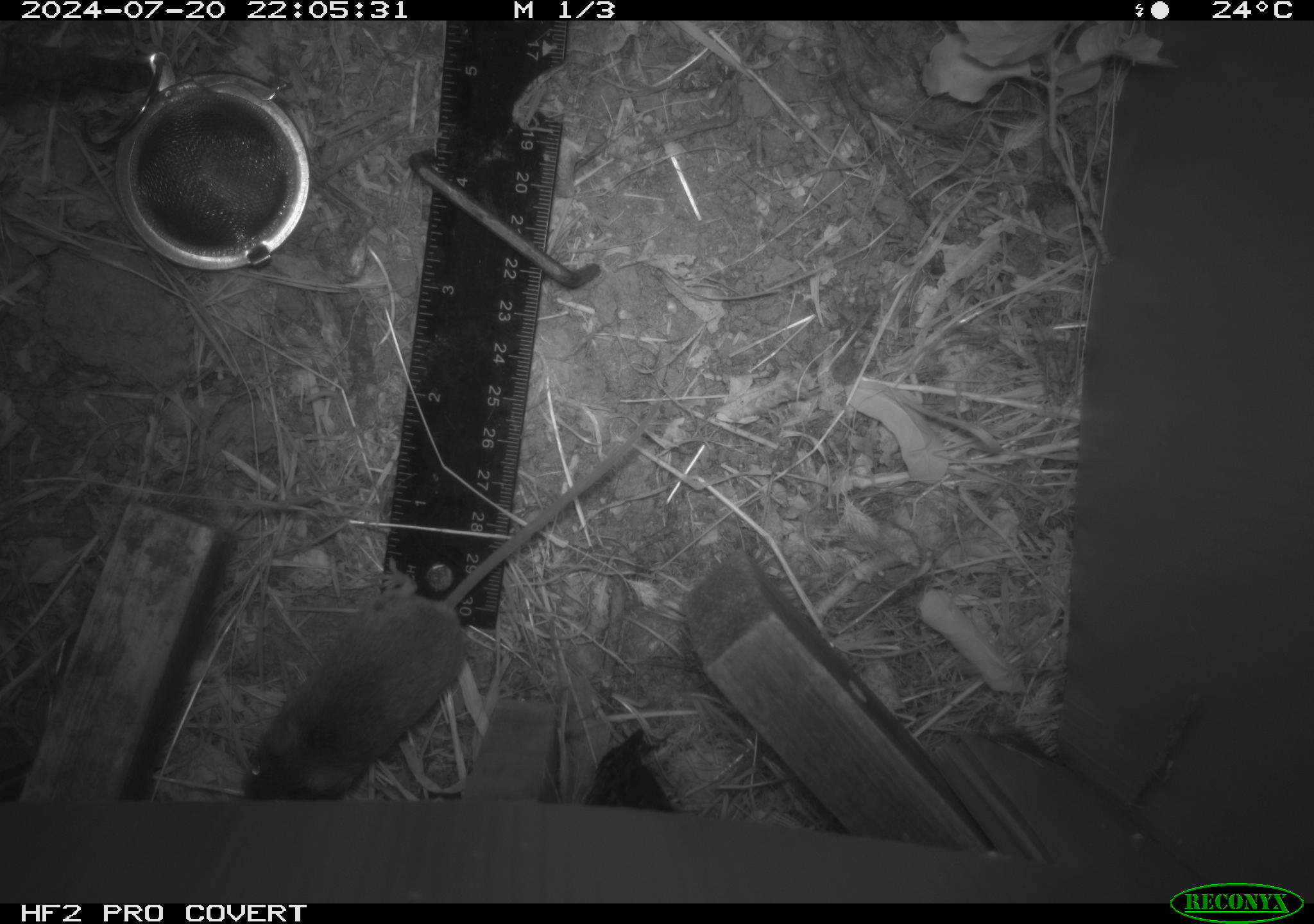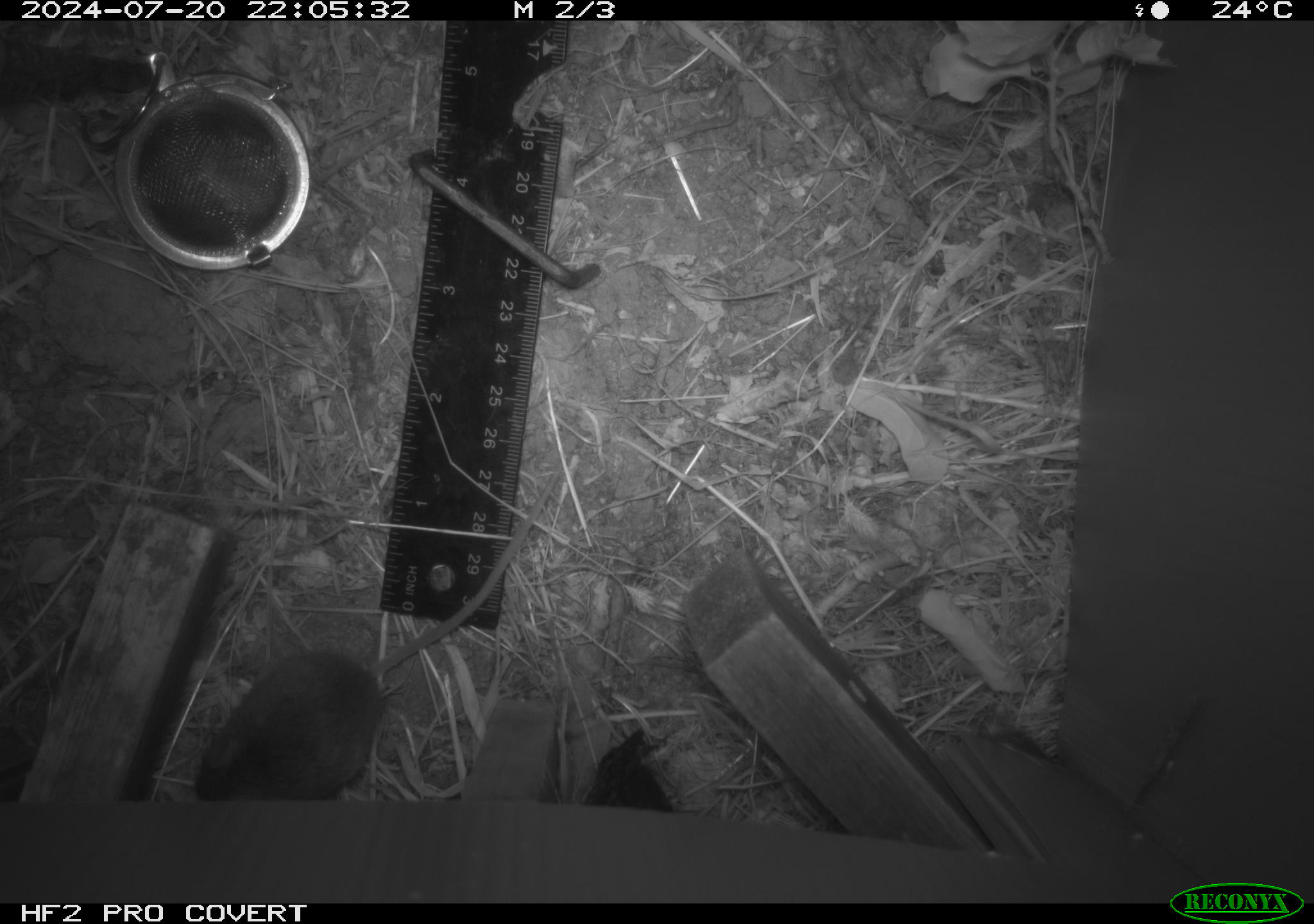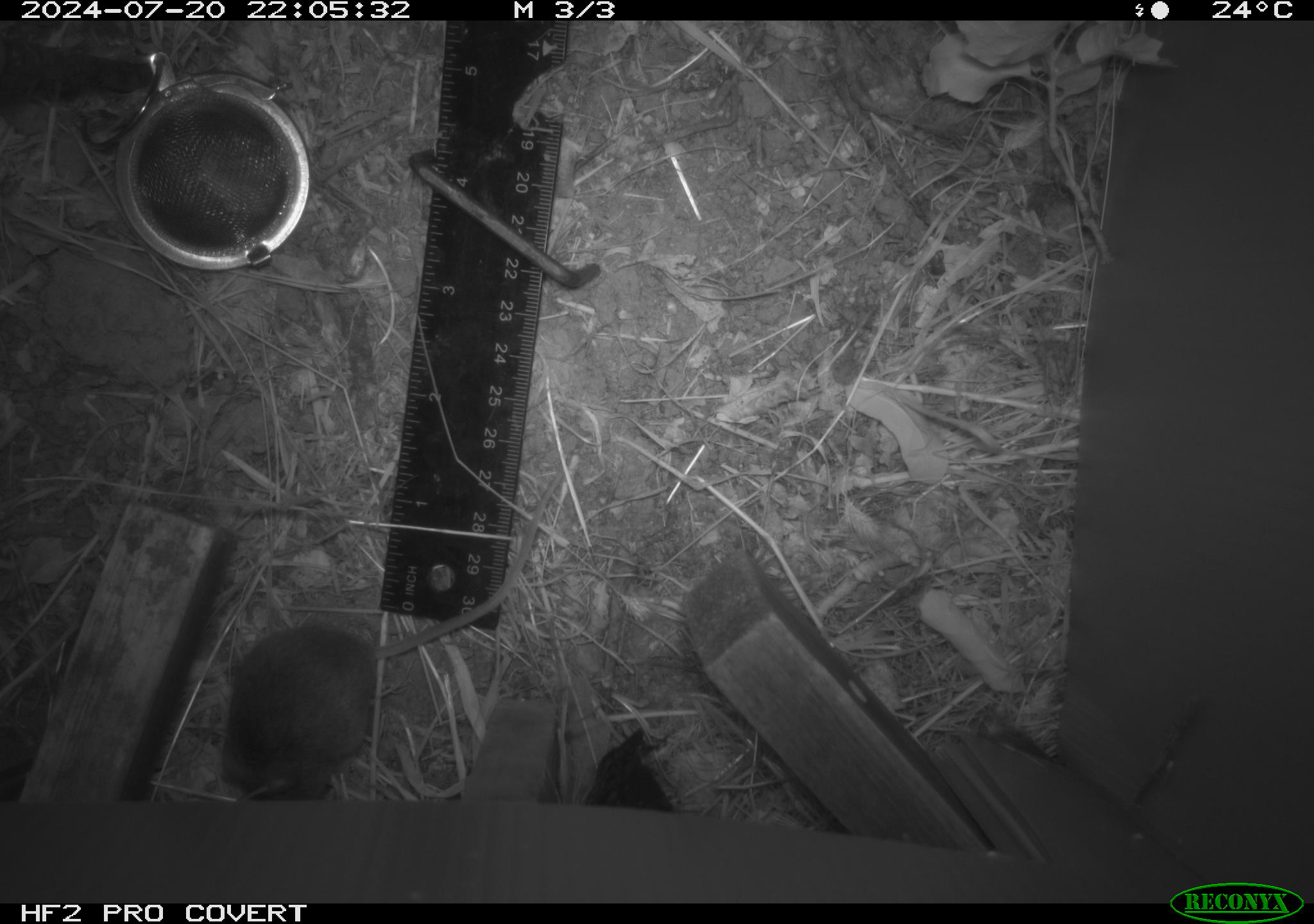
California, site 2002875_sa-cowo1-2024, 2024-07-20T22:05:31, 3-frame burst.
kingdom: Animalia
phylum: Chordata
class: Mammalia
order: Rodentia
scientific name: Rodentia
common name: mouse species